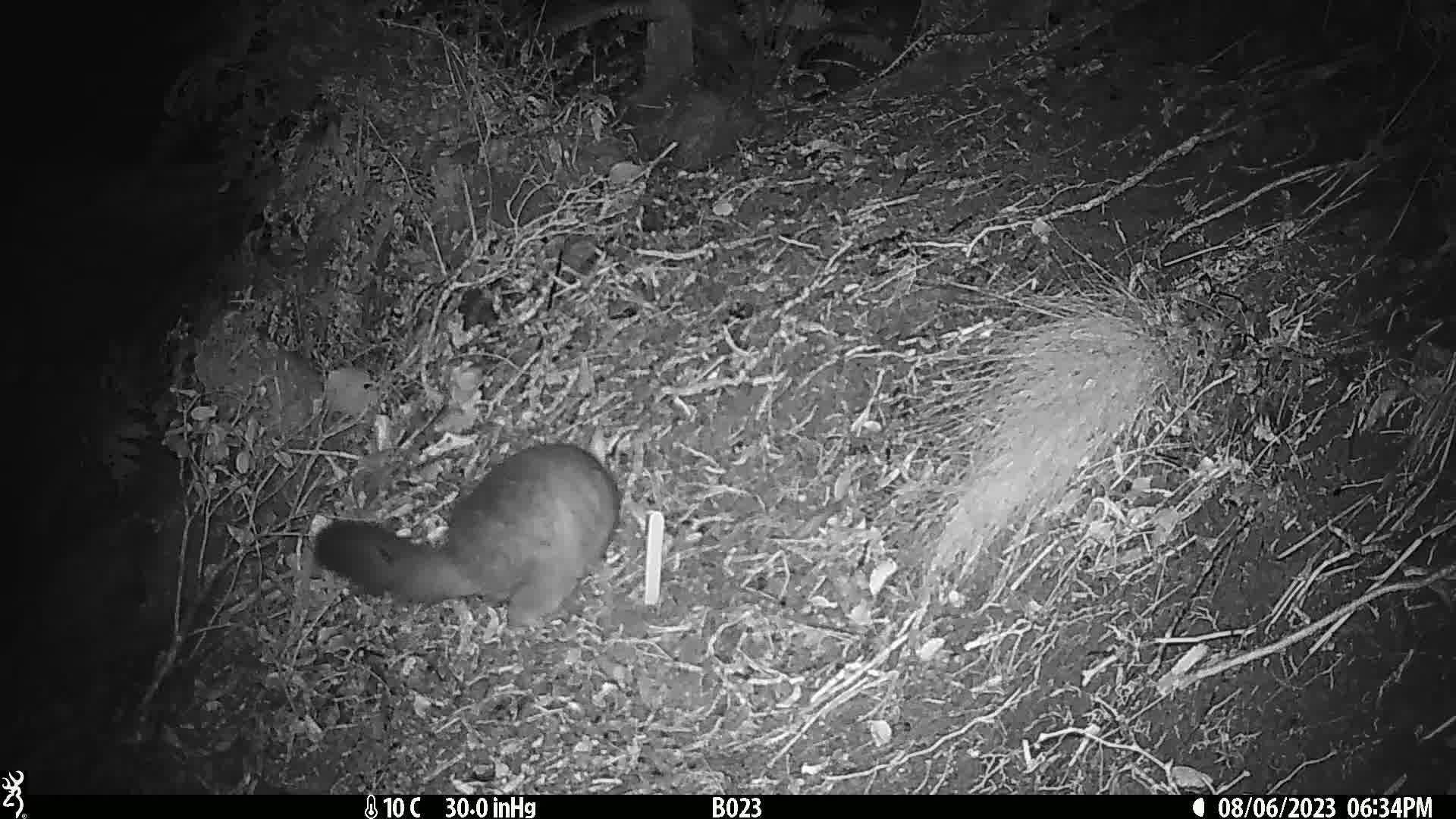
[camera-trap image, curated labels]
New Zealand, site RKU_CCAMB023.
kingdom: Animalia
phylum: Chordata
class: Mammalia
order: Diprotodontia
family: Phalangeridae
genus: Trichosurus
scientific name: Trichosurus vulpecula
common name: common brushtail possum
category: possum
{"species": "possum (common brushtail possum) (Trichosurus vulpecula)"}